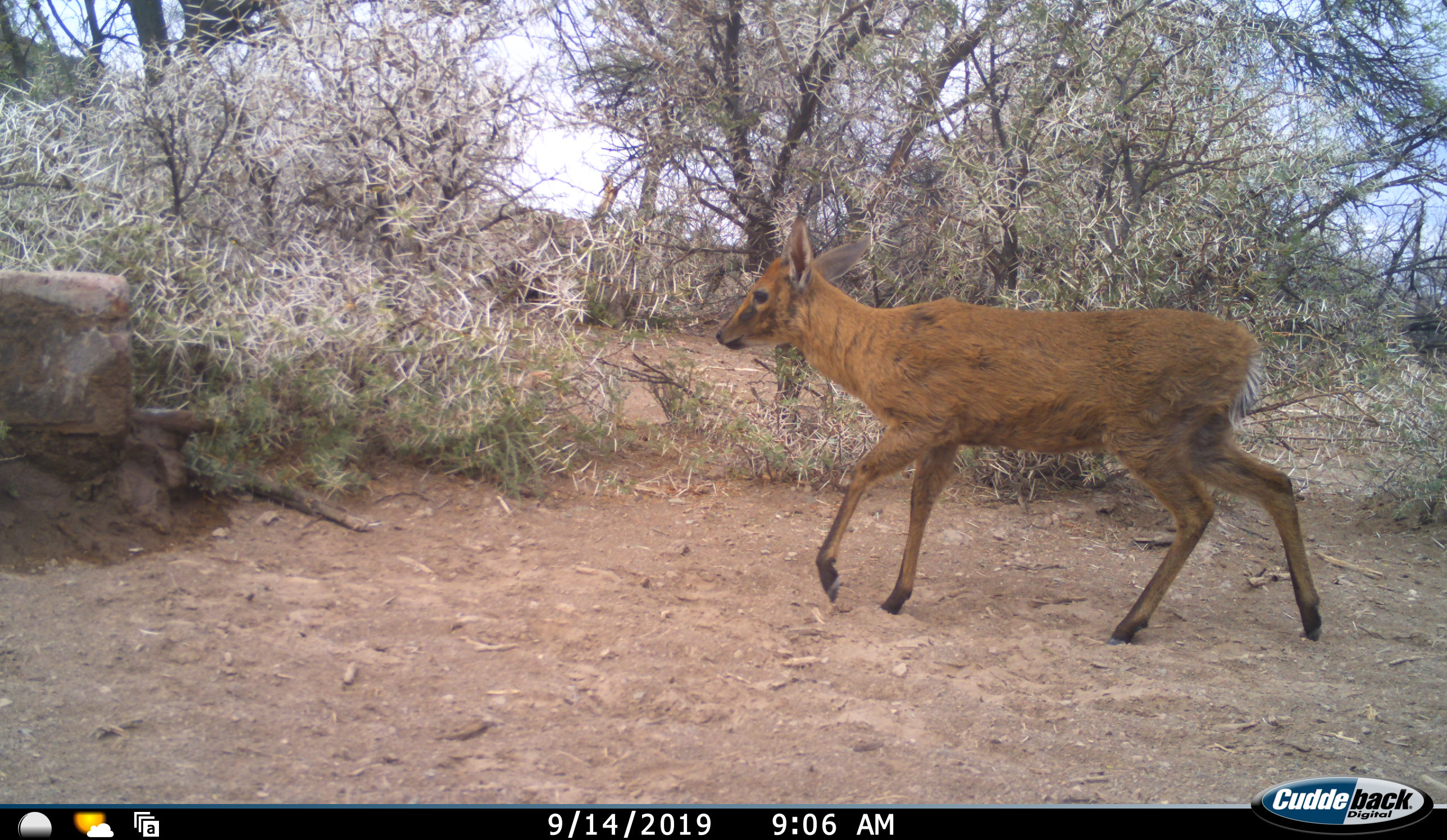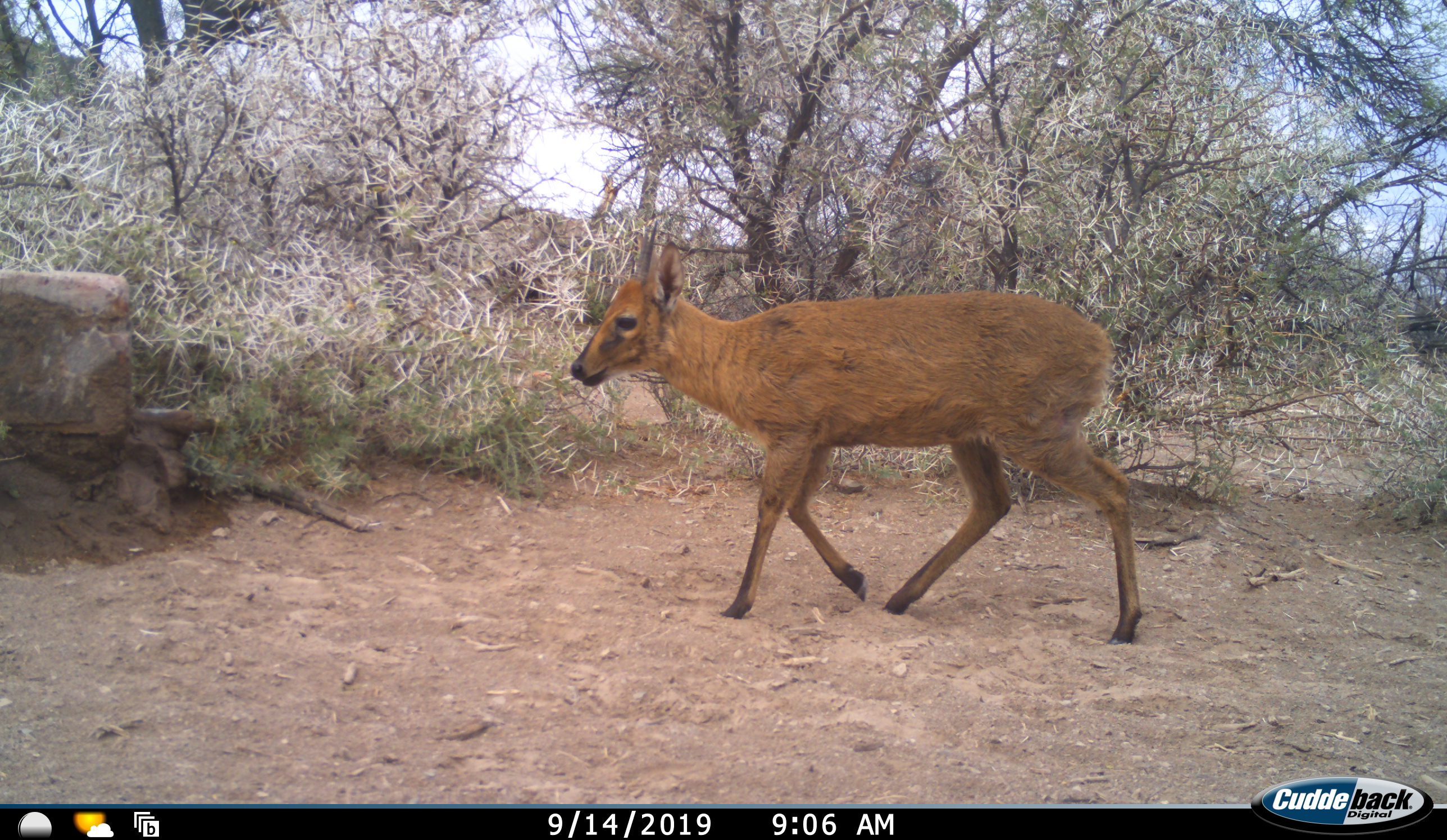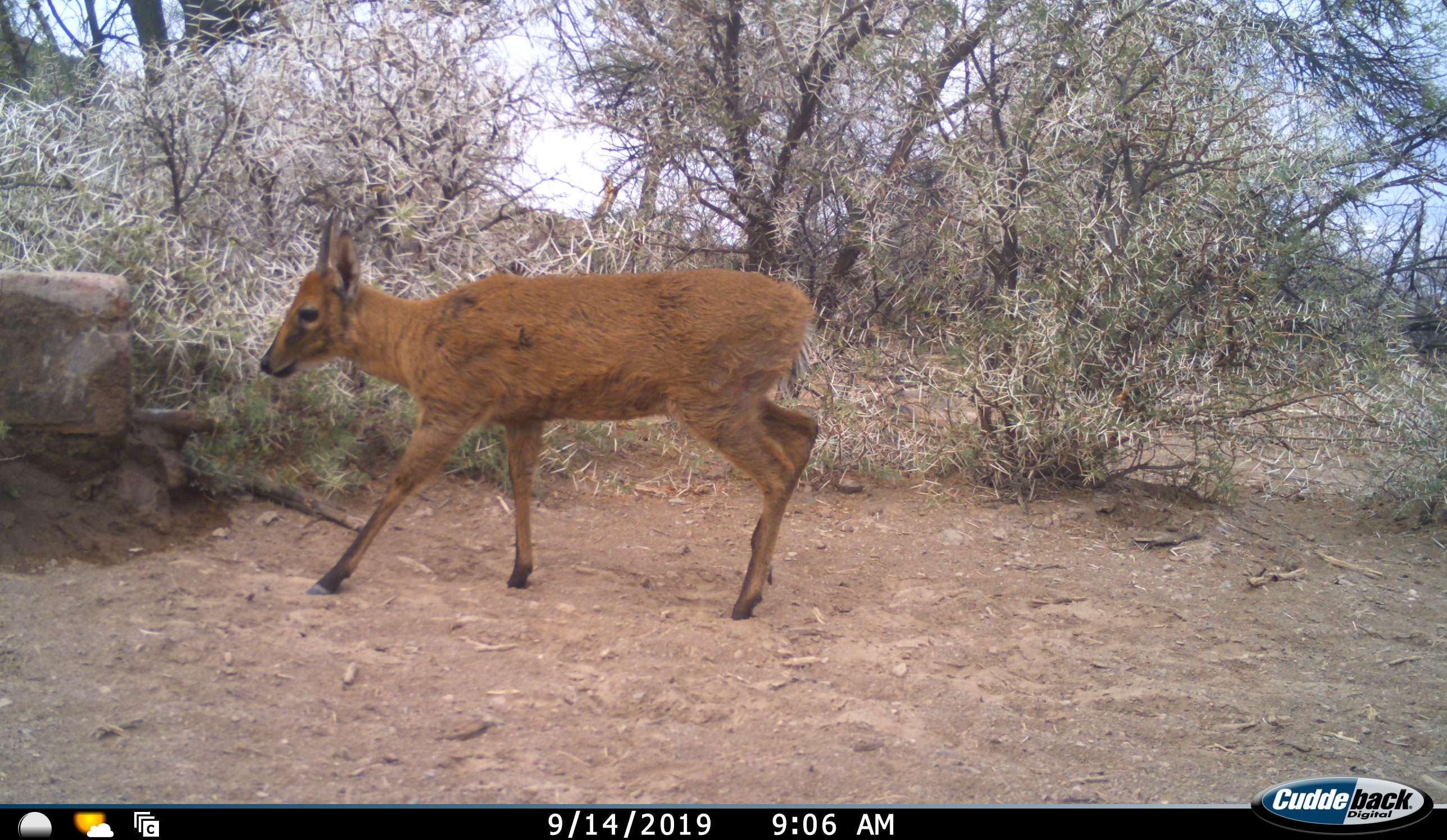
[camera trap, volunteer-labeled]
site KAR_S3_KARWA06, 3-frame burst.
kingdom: Animalia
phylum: Chordata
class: Mammalia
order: Artiodactyla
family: Bovidae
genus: Sylvicapra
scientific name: Sylvicapra grimmia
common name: common duiker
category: duikercommongrey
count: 1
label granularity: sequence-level